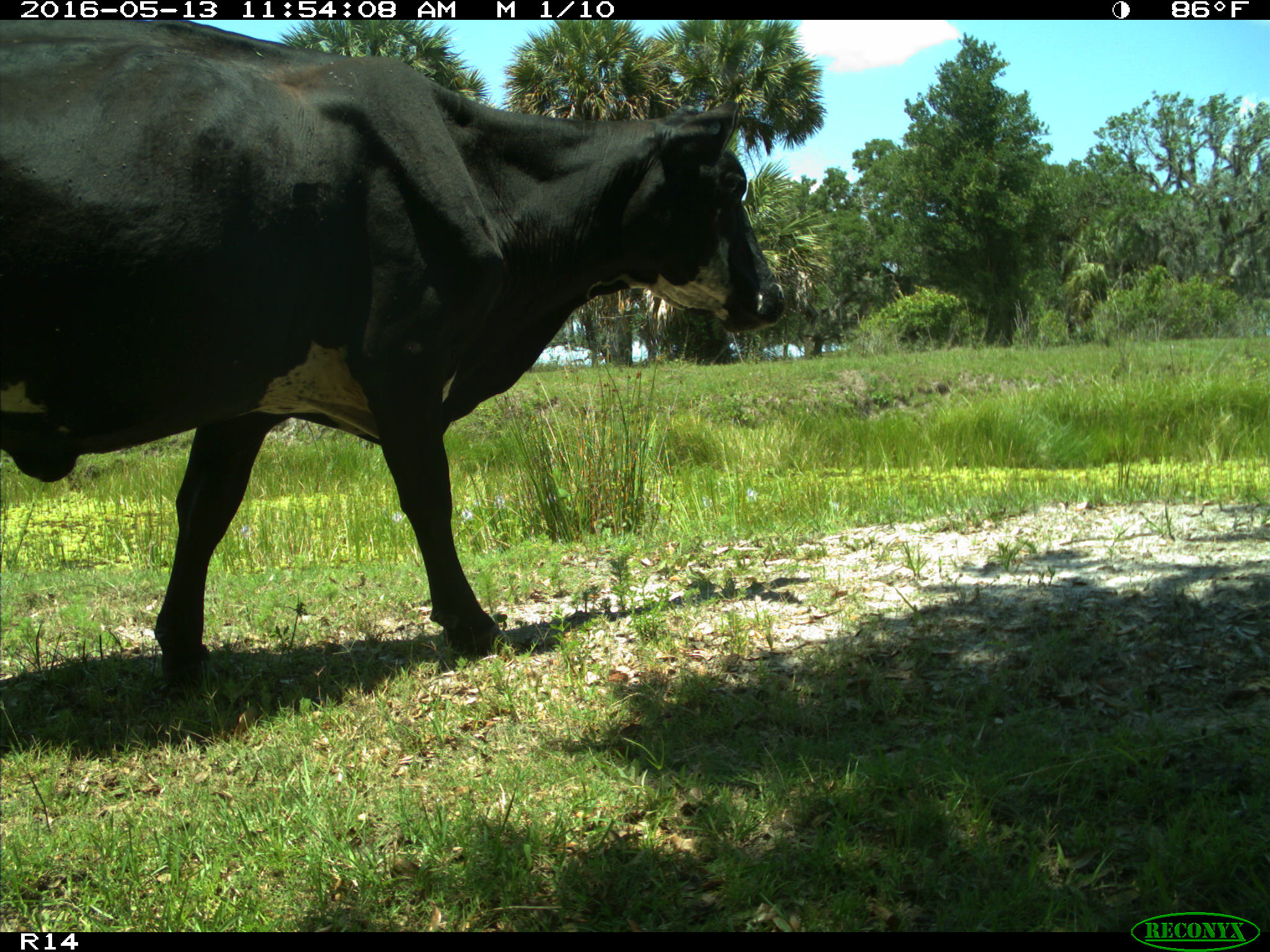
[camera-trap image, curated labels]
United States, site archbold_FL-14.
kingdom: Animalia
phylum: Chordata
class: Mammalia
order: Artiodactyla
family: Bovidae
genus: Bos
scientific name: Bos taurus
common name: domestic cow